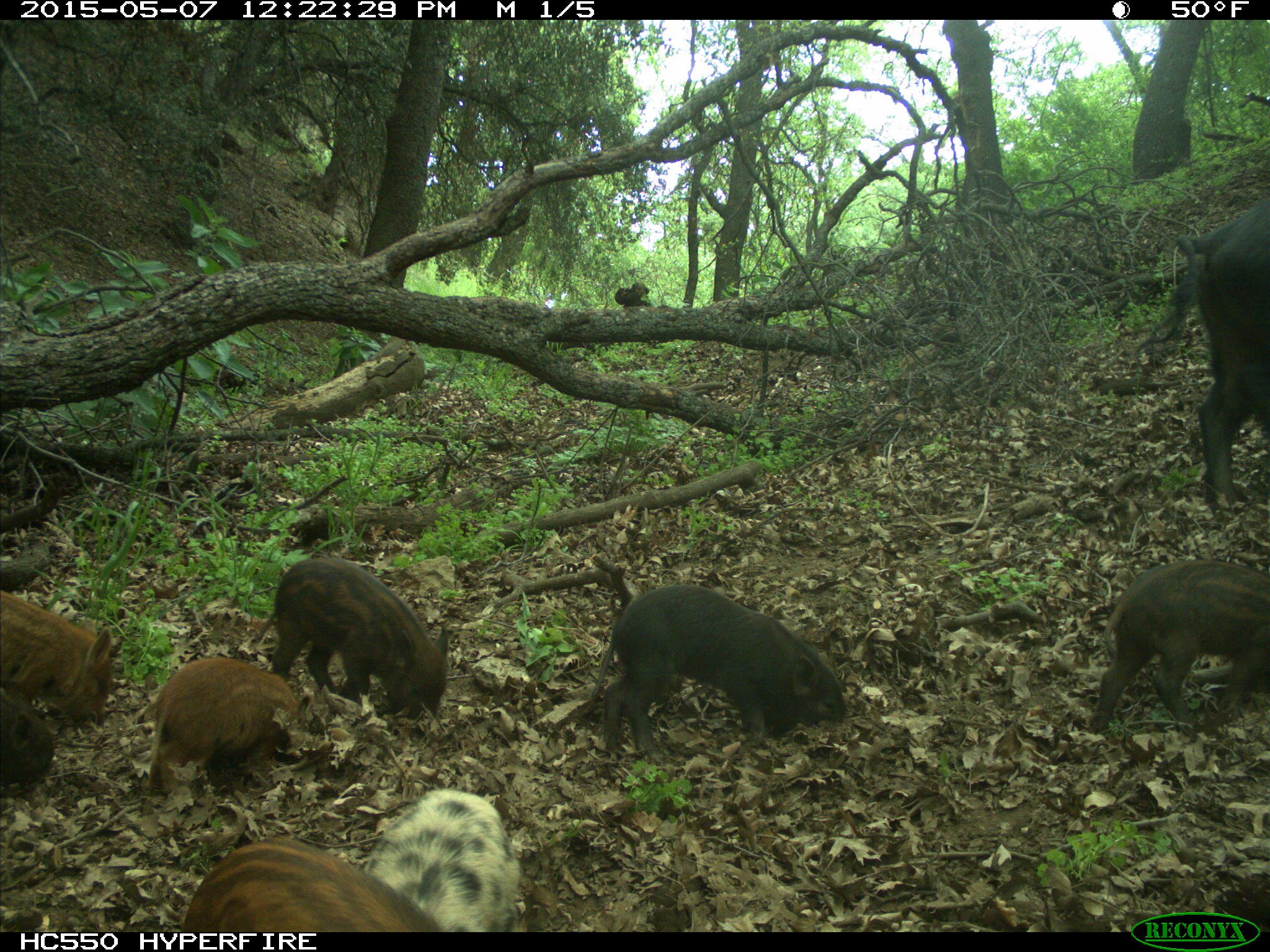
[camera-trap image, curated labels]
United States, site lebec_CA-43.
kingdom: Animalia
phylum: Chordata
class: Mammalia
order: Artiodactyla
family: Suidae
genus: Sus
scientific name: Sus scrofa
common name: wild boar